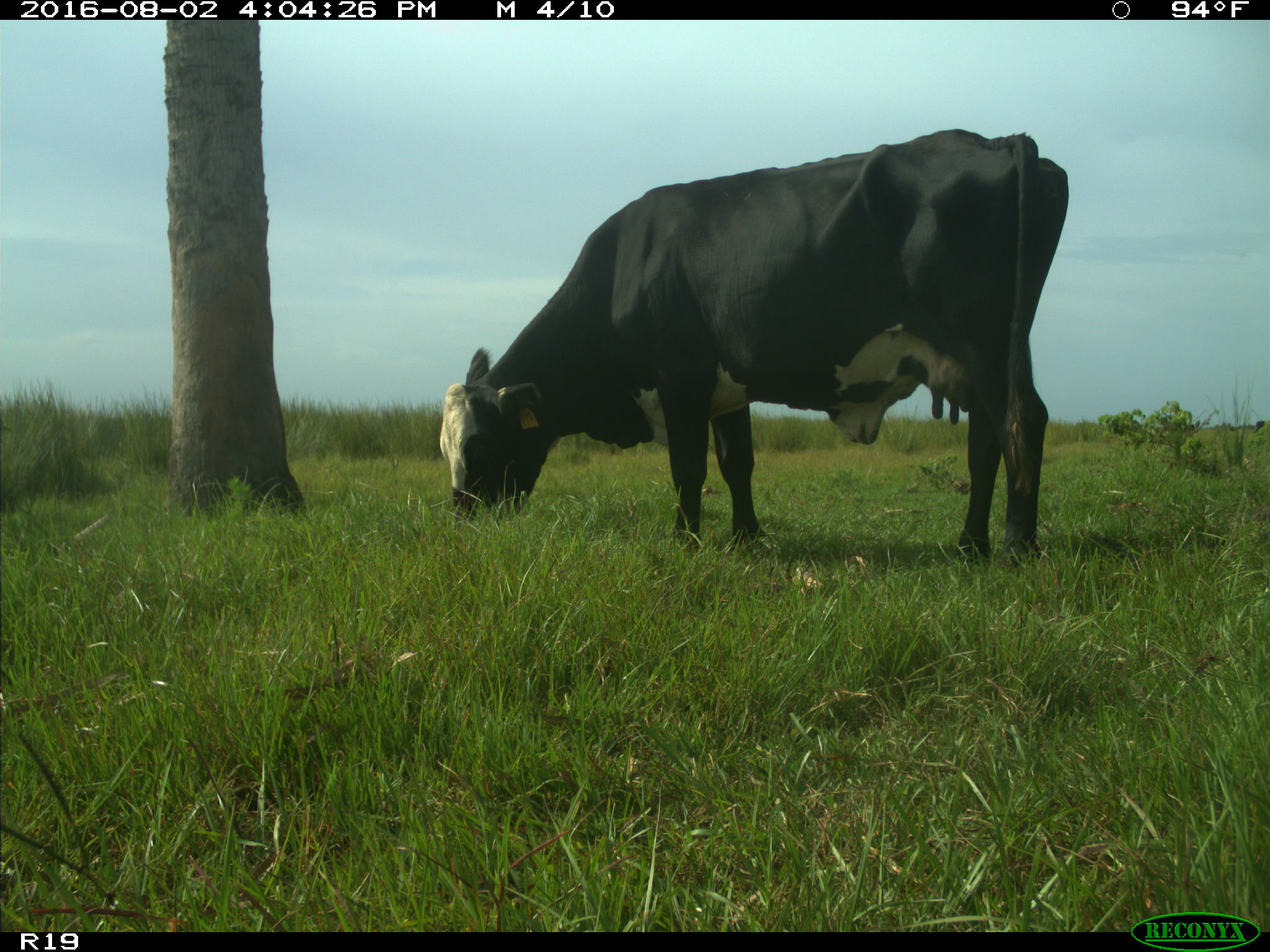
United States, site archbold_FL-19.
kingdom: Animalia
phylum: Chordata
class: Mammalia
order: Artiodactyla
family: Bovidae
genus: Bos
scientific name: Bos taurus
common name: domestic cow